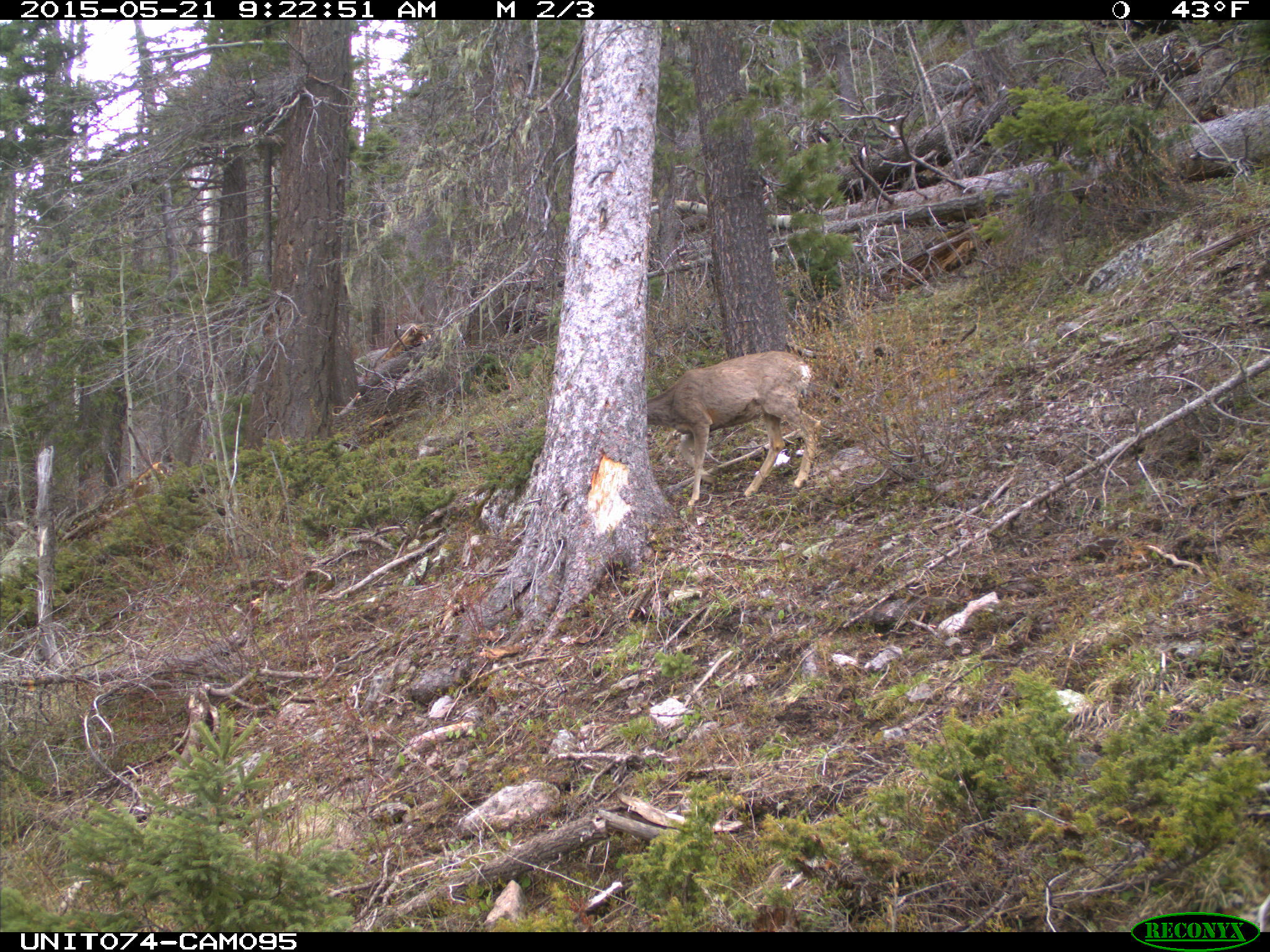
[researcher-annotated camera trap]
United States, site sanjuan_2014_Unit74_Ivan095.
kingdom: Animalia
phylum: Chordata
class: Mammalia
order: Artiodactyla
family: Cervidae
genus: Odocoileus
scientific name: Odocoileus hemionus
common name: mule deer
Odocoileus hemionus (mule deer).